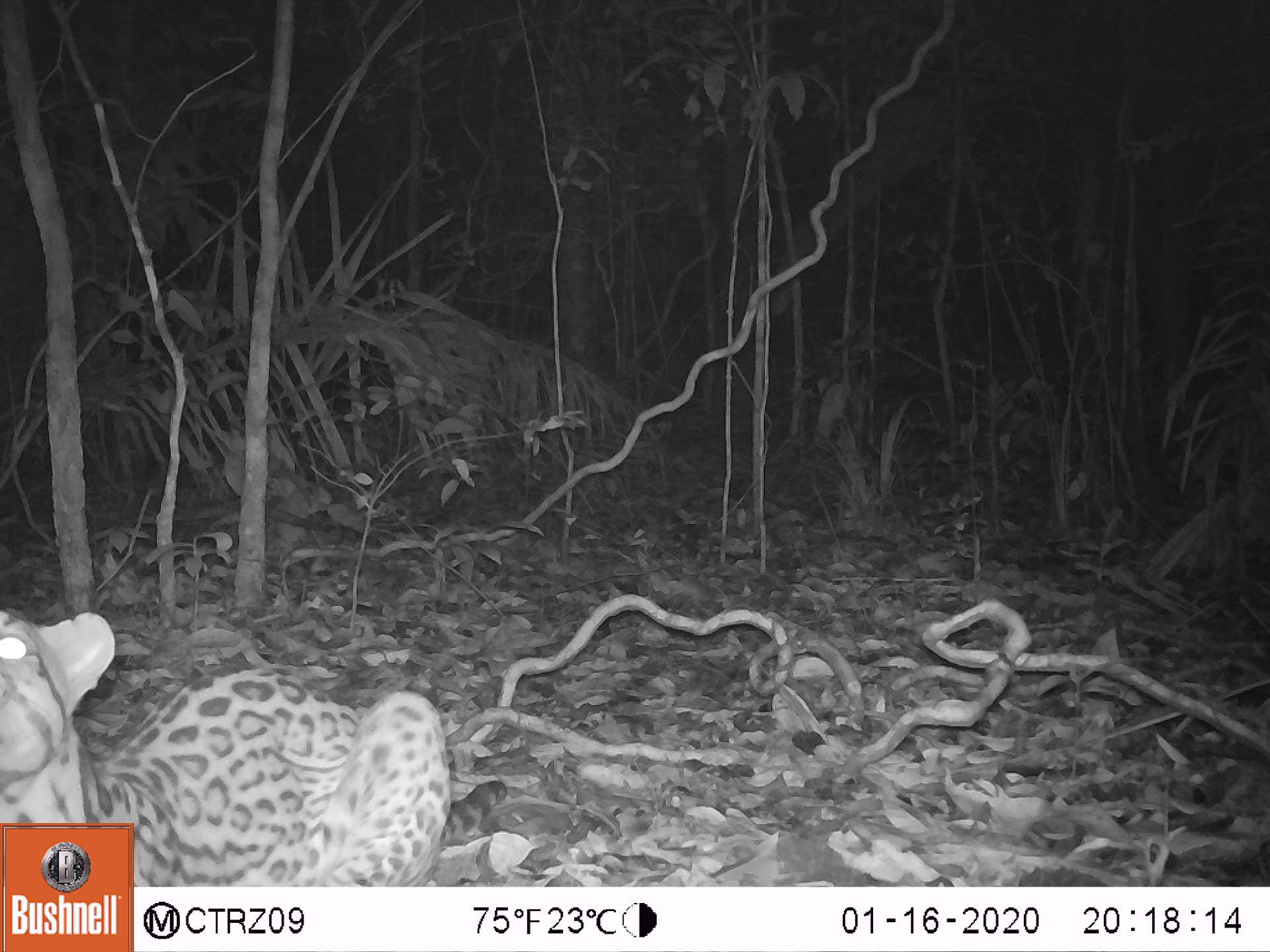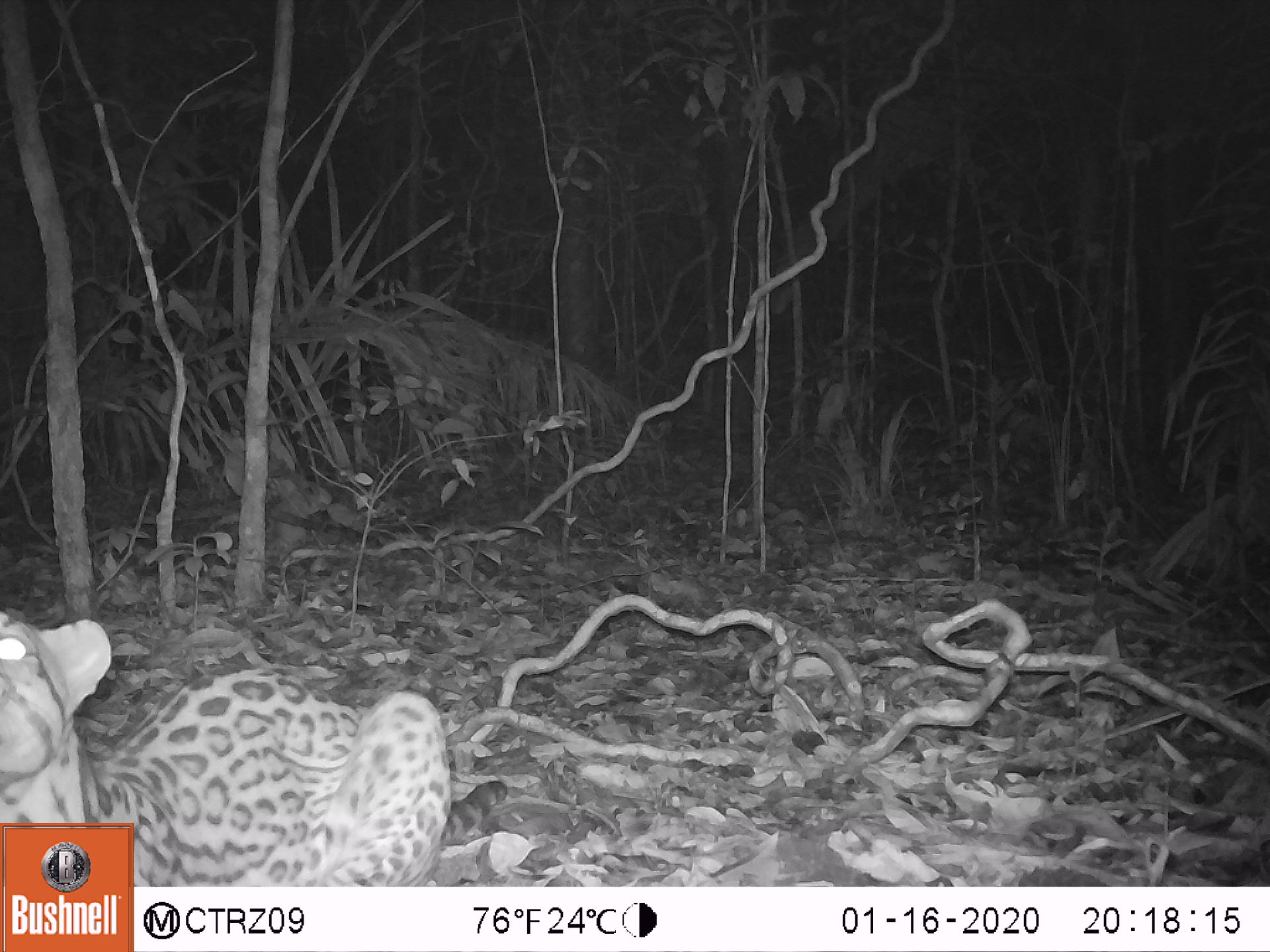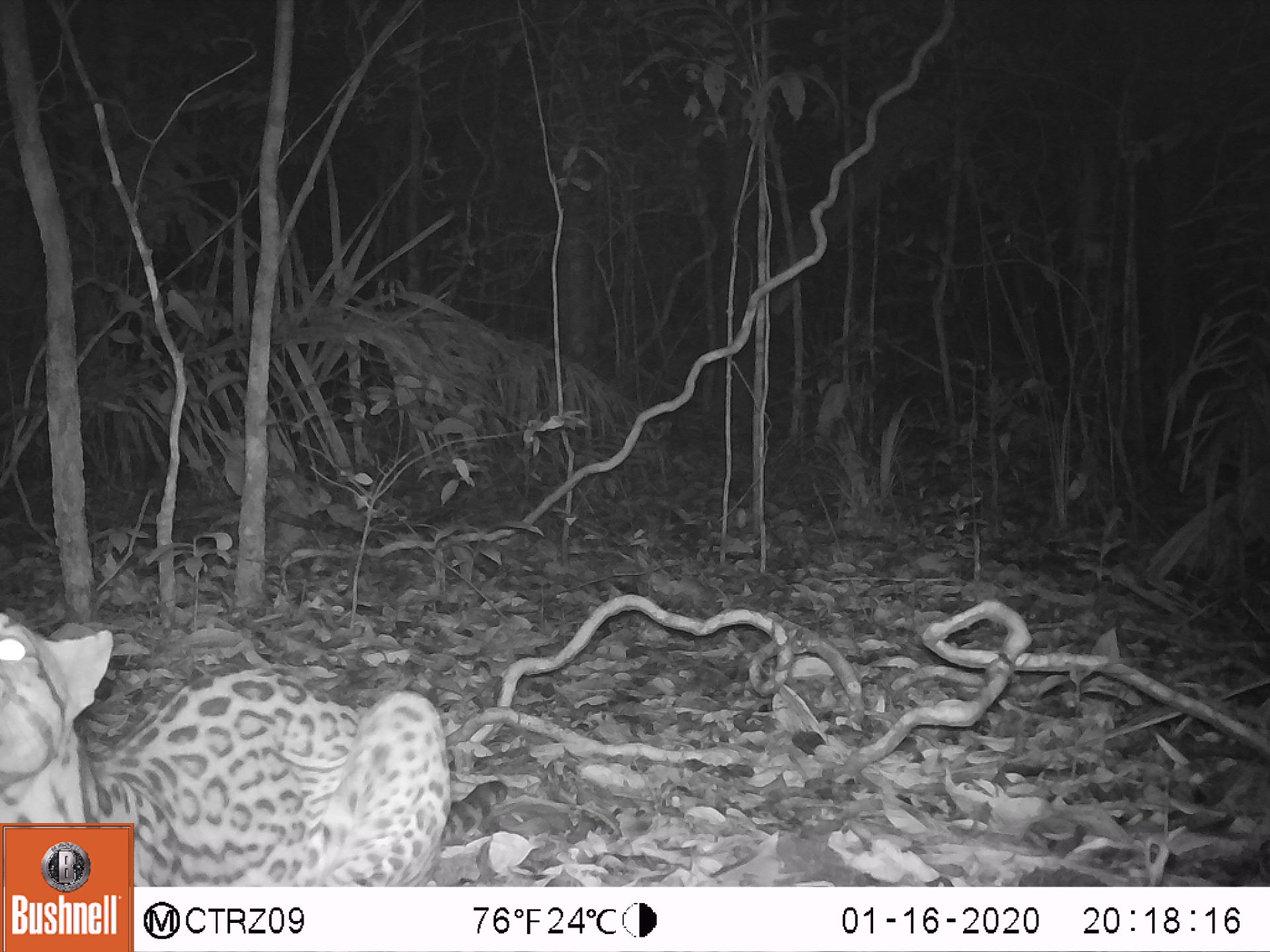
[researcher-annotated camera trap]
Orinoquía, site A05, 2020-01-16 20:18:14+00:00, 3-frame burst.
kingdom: Animalia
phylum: Chordata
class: Mammalia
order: Carnivora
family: Felidae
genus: Leopardus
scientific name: Leopardus pardalis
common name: ocelot